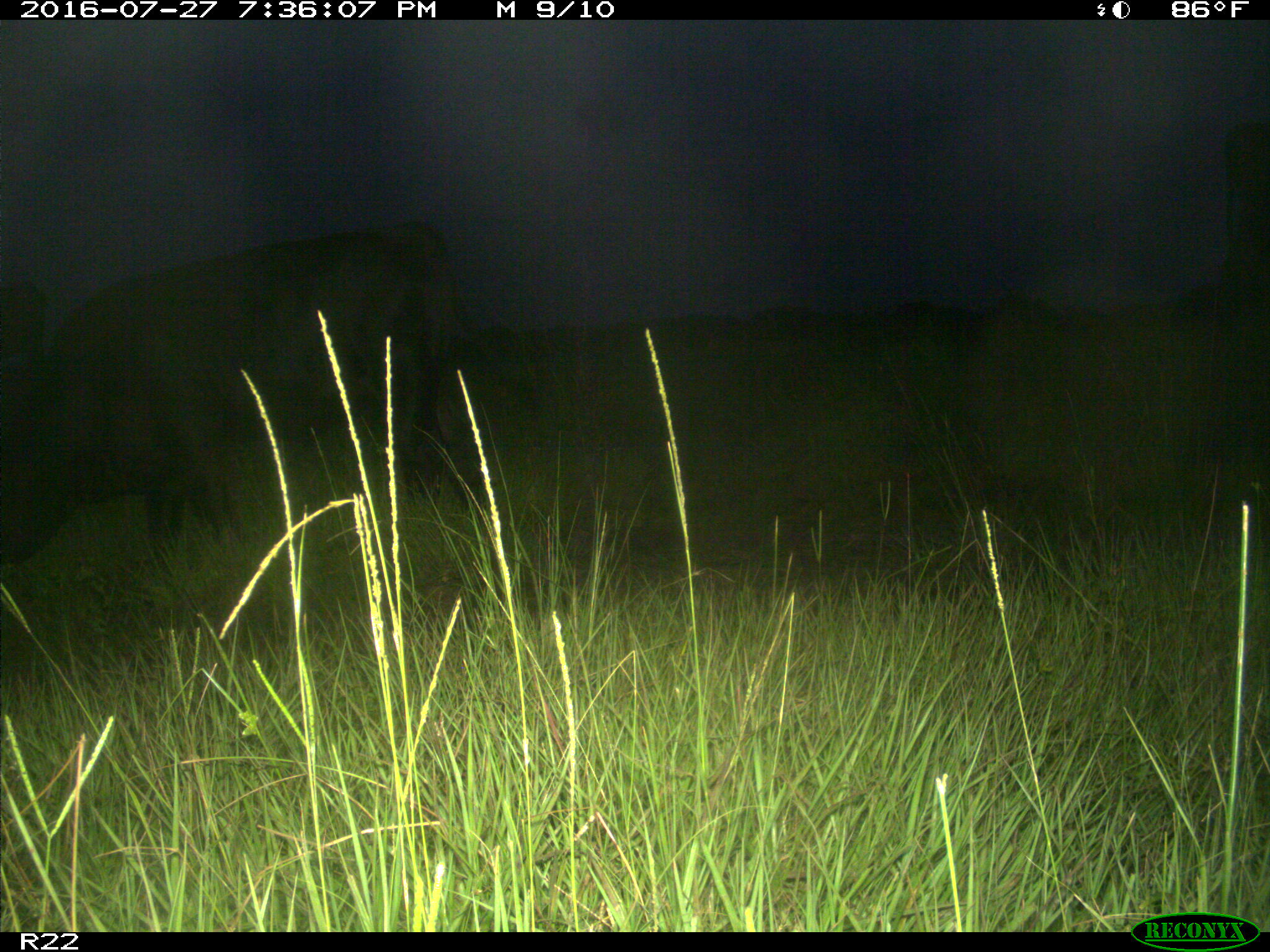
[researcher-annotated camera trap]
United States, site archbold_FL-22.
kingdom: Animalia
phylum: Chordata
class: Mammalia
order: Artiodactyla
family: Bovidae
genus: Bos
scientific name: Bos taurus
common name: domestic cow